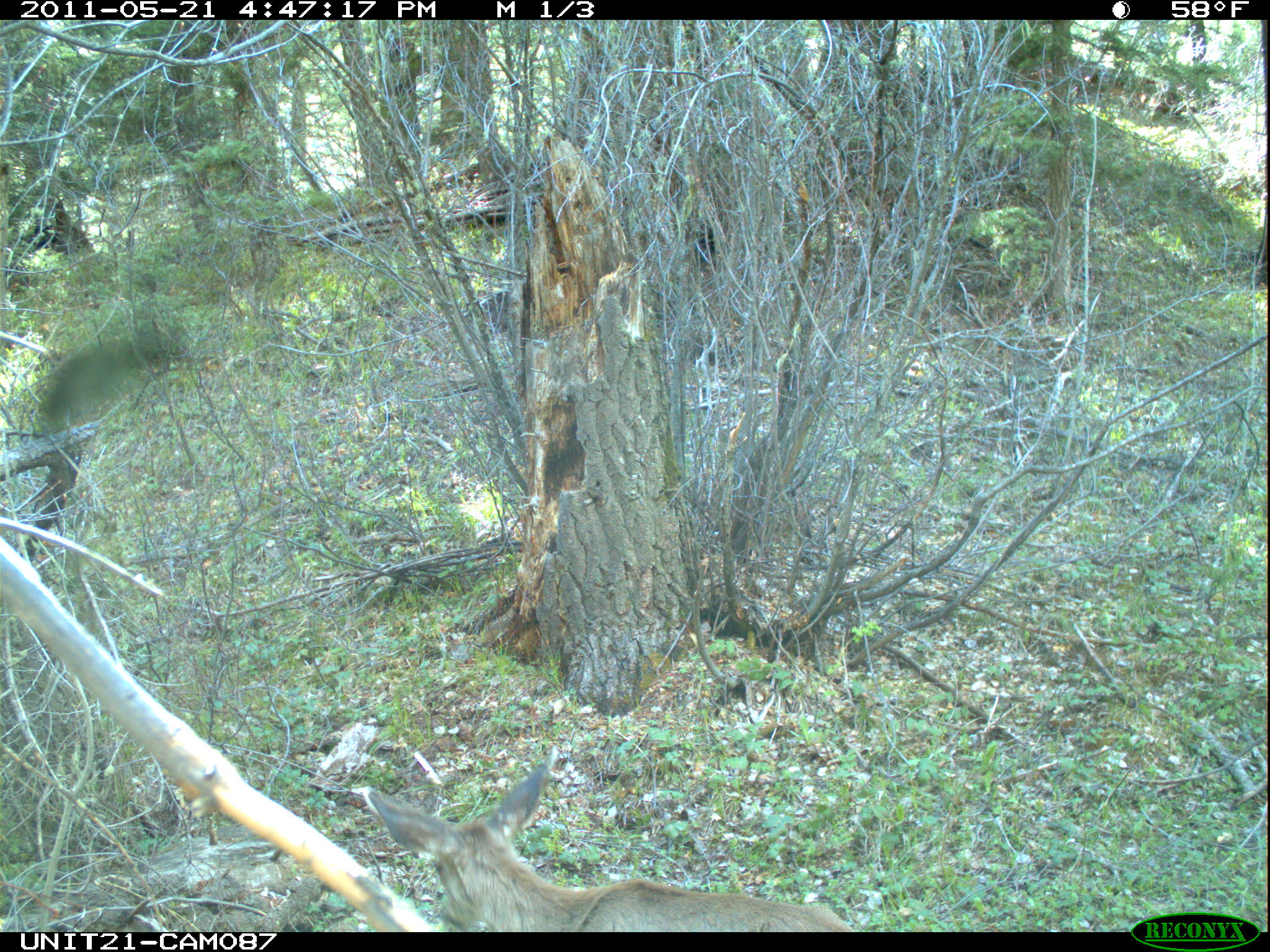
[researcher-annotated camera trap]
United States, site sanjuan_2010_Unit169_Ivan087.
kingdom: Animalia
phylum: Chordata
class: Mammalia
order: Artiodactyla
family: Cervidae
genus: Odocoileus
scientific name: Odocoileus hemionus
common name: mule deer